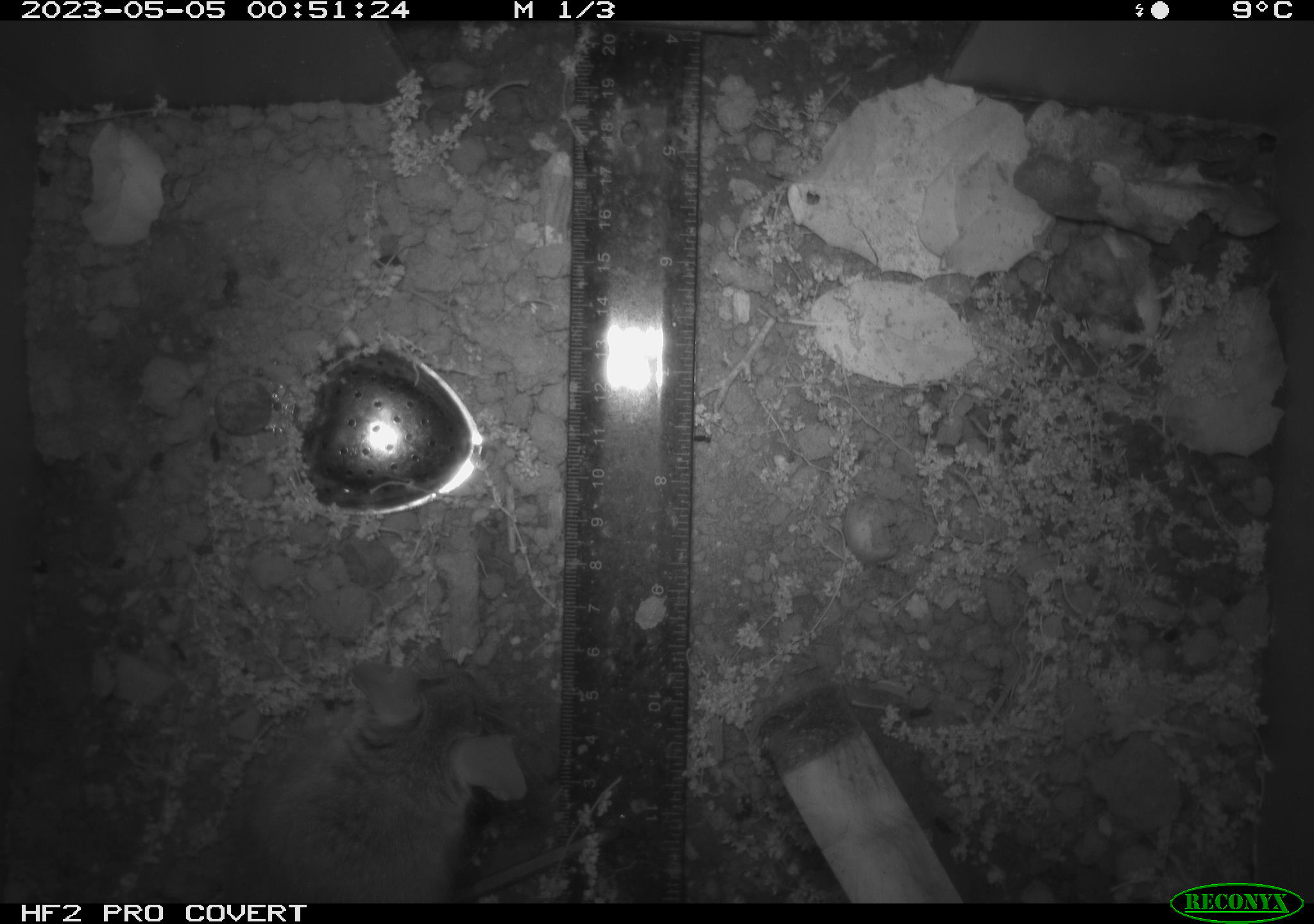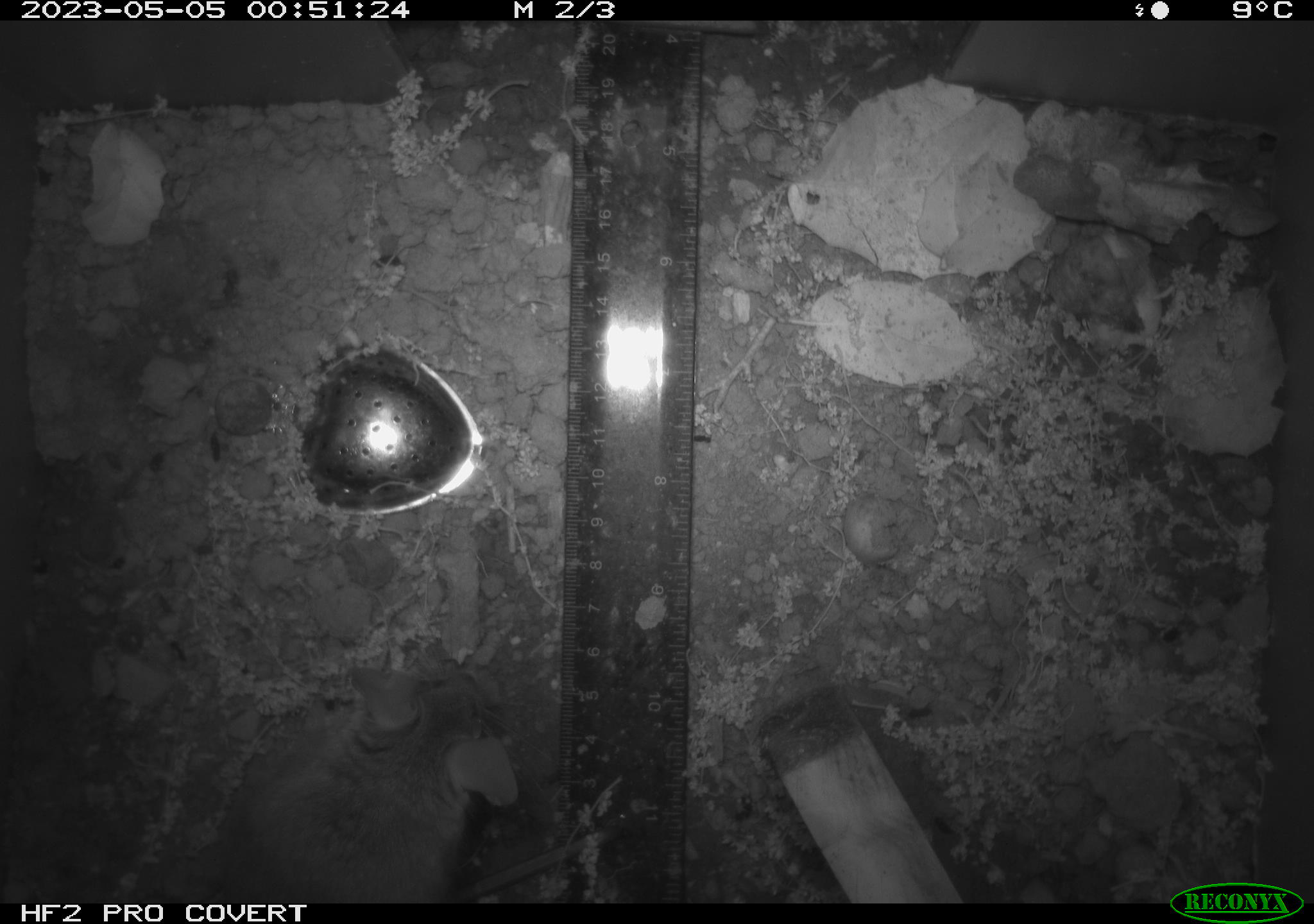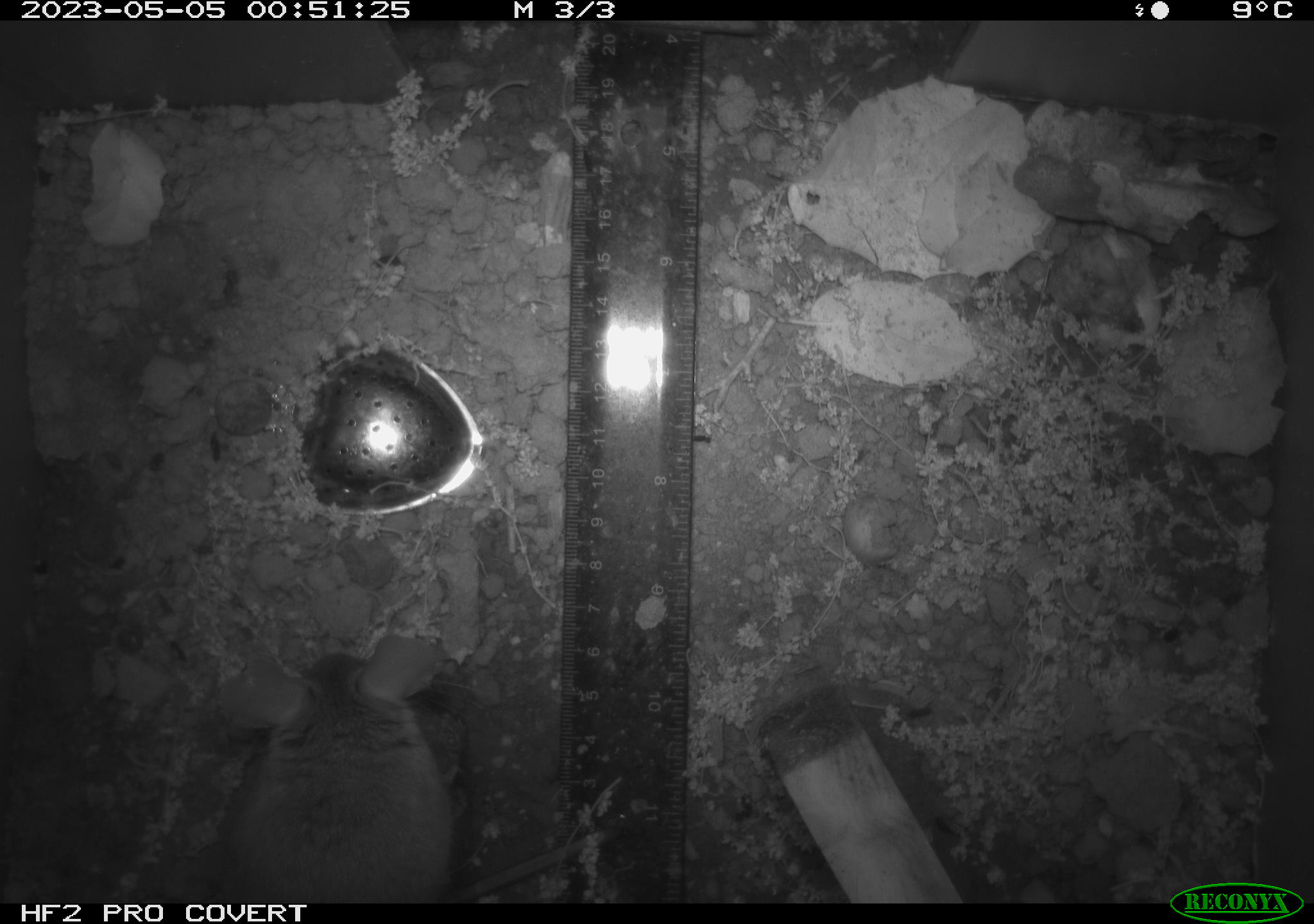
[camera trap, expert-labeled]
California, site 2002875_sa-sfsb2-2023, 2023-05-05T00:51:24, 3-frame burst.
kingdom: Animalia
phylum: Chordata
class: Mammalia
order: Rodentia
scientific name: Rodentia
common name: mouse species